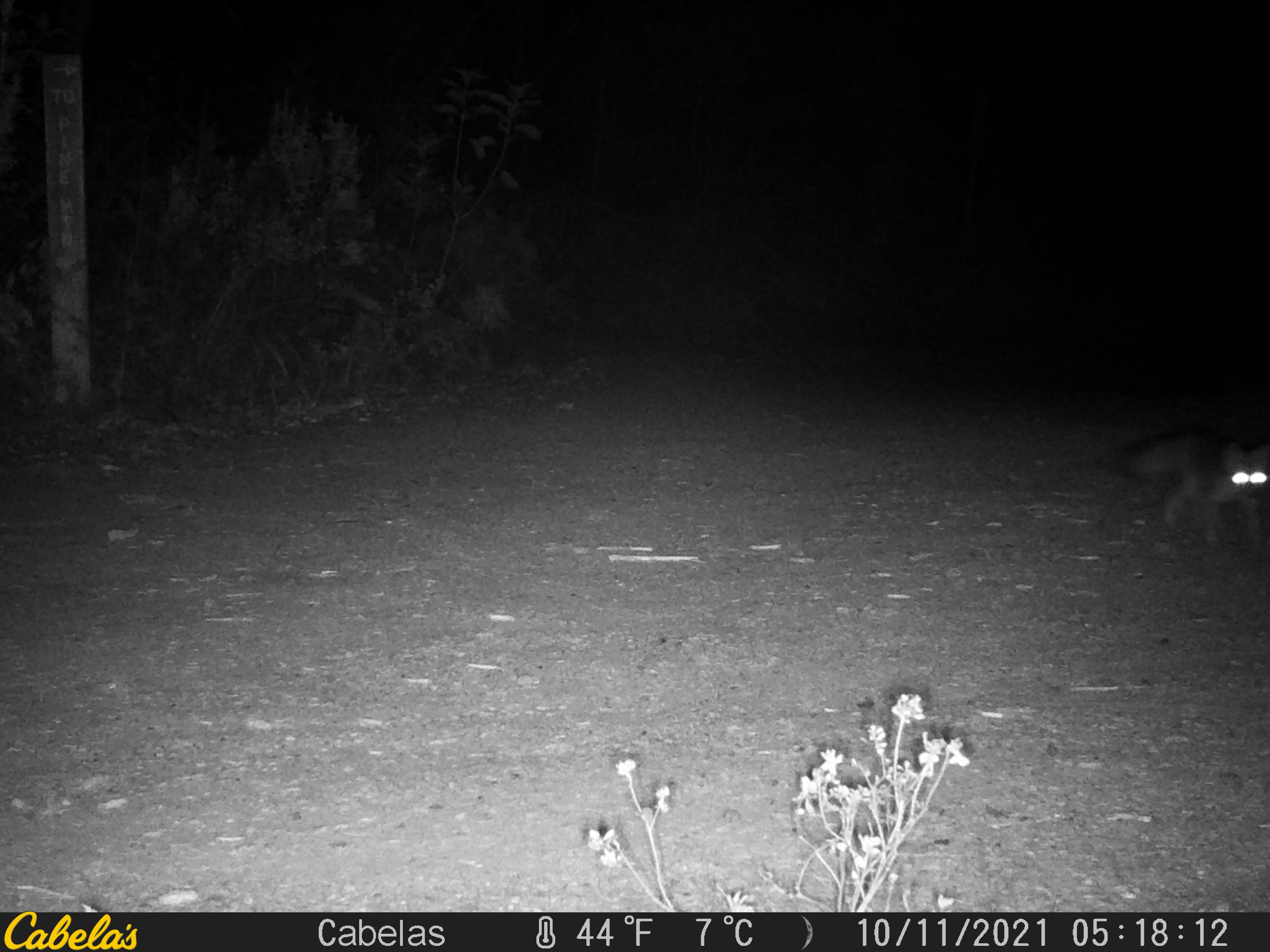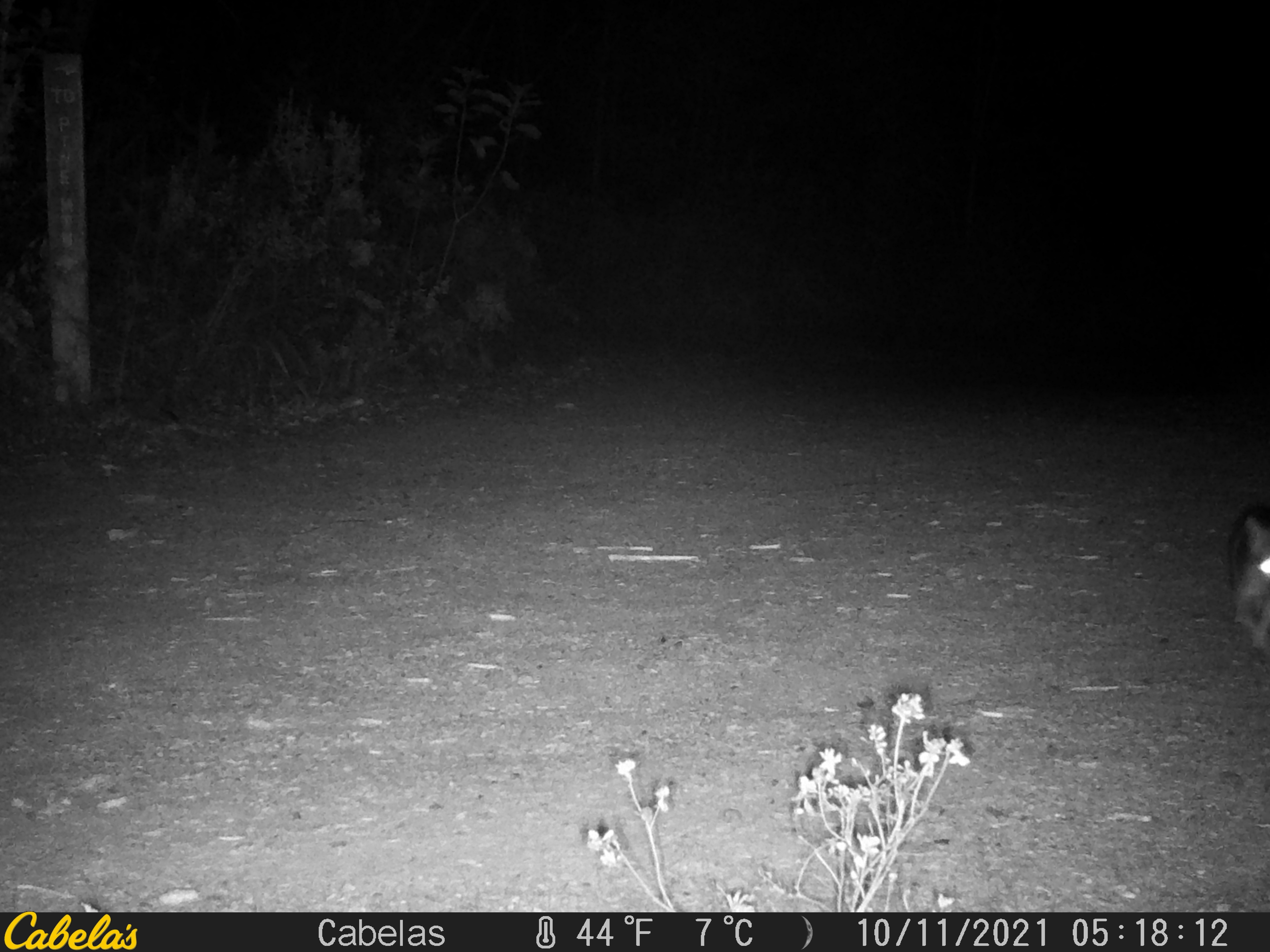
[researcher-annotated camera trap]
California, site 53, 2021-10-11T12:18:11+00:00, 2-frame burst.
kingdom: Animalia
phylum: Chordata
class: Mammalia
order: Carnivora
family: Canidae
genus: Urocyon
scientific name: Urocyon cinereoargenteus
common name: gray fox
Gray fox (Urocyon cinereoargenteus).